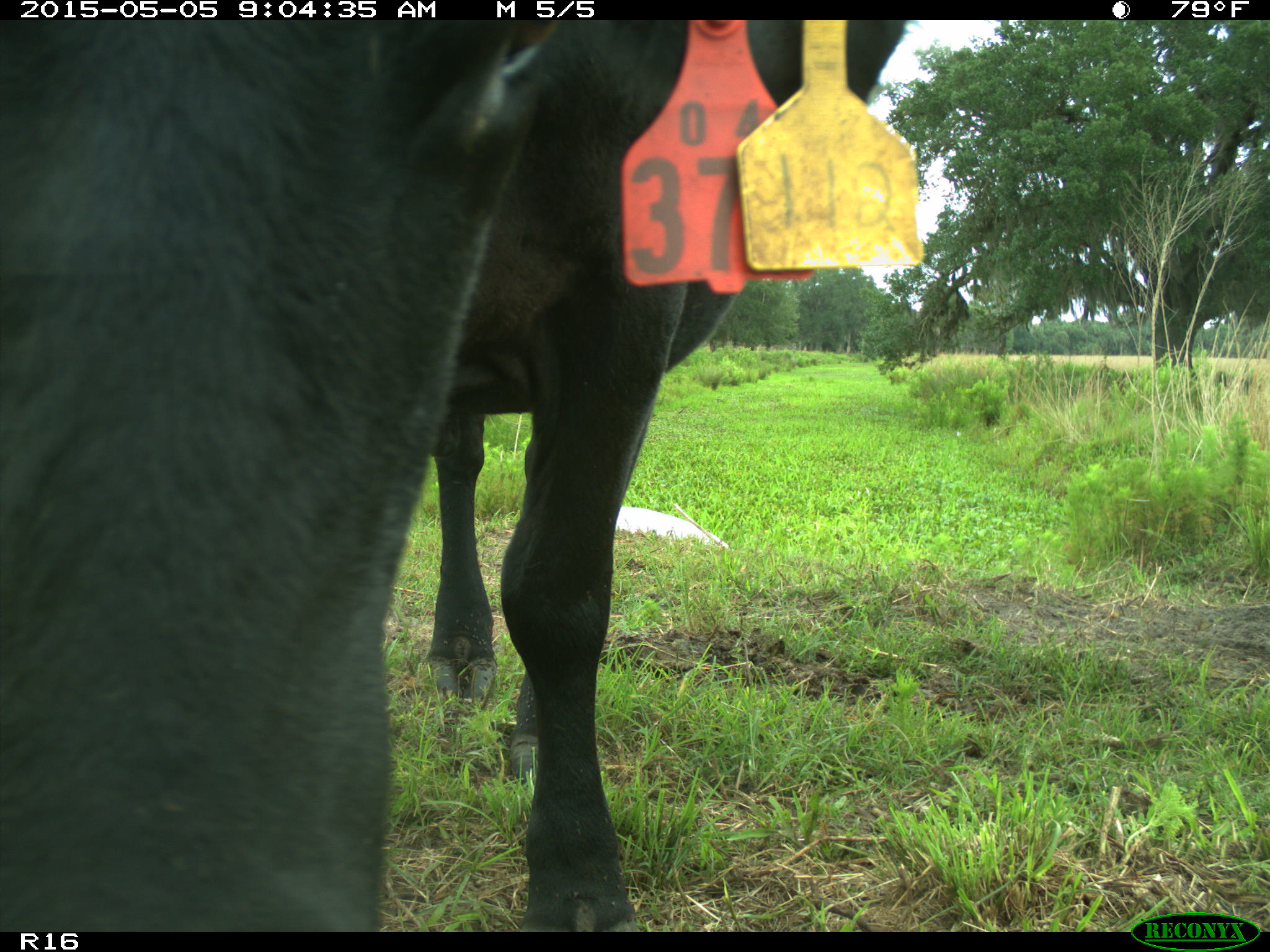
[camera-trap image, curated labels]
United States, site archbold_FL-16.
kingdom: Animalia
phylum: Chordata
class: Mammalia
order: Artiodactyla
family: Bovidae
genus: Bos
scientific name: Bos taurus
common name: domestic cow